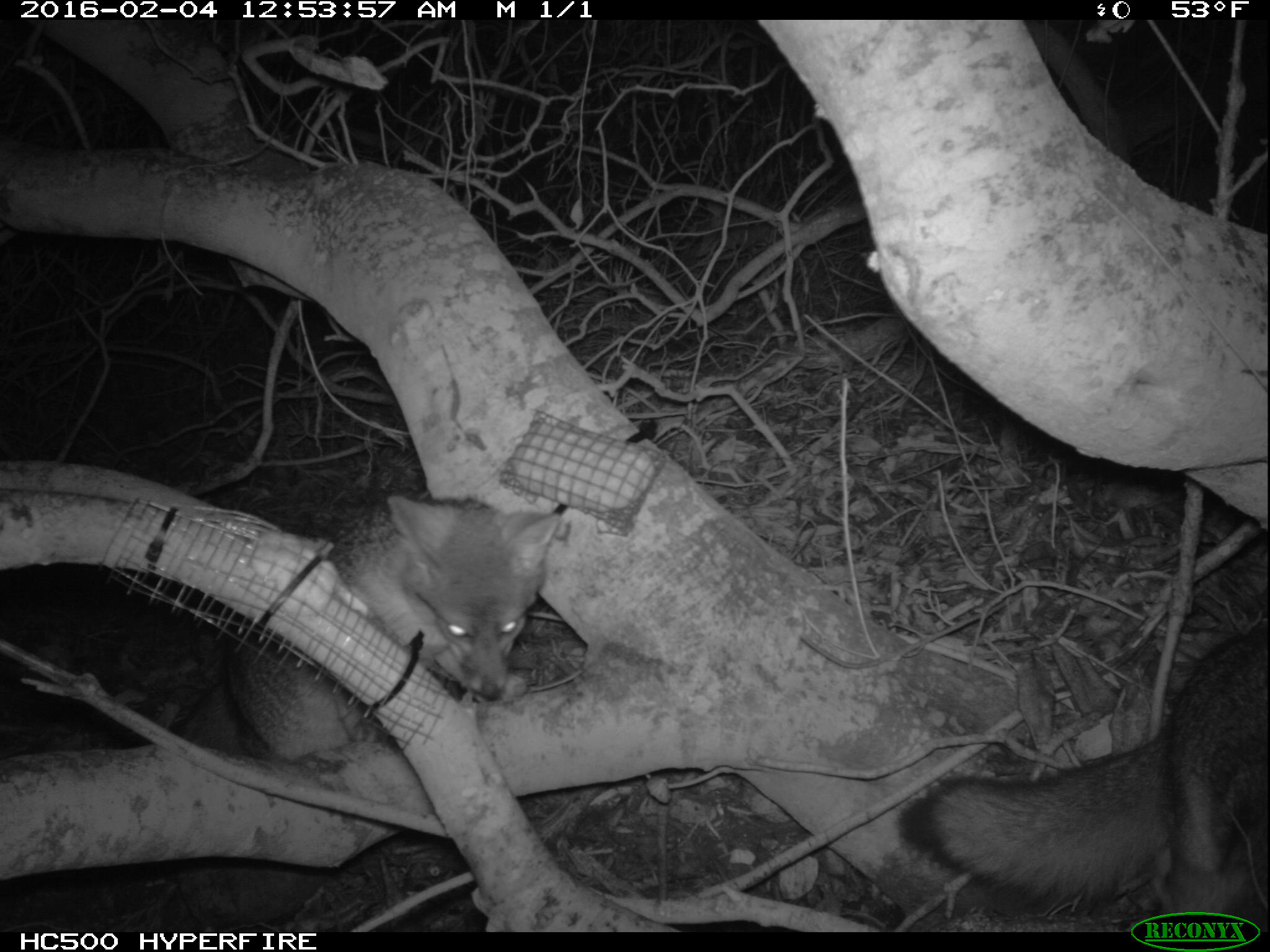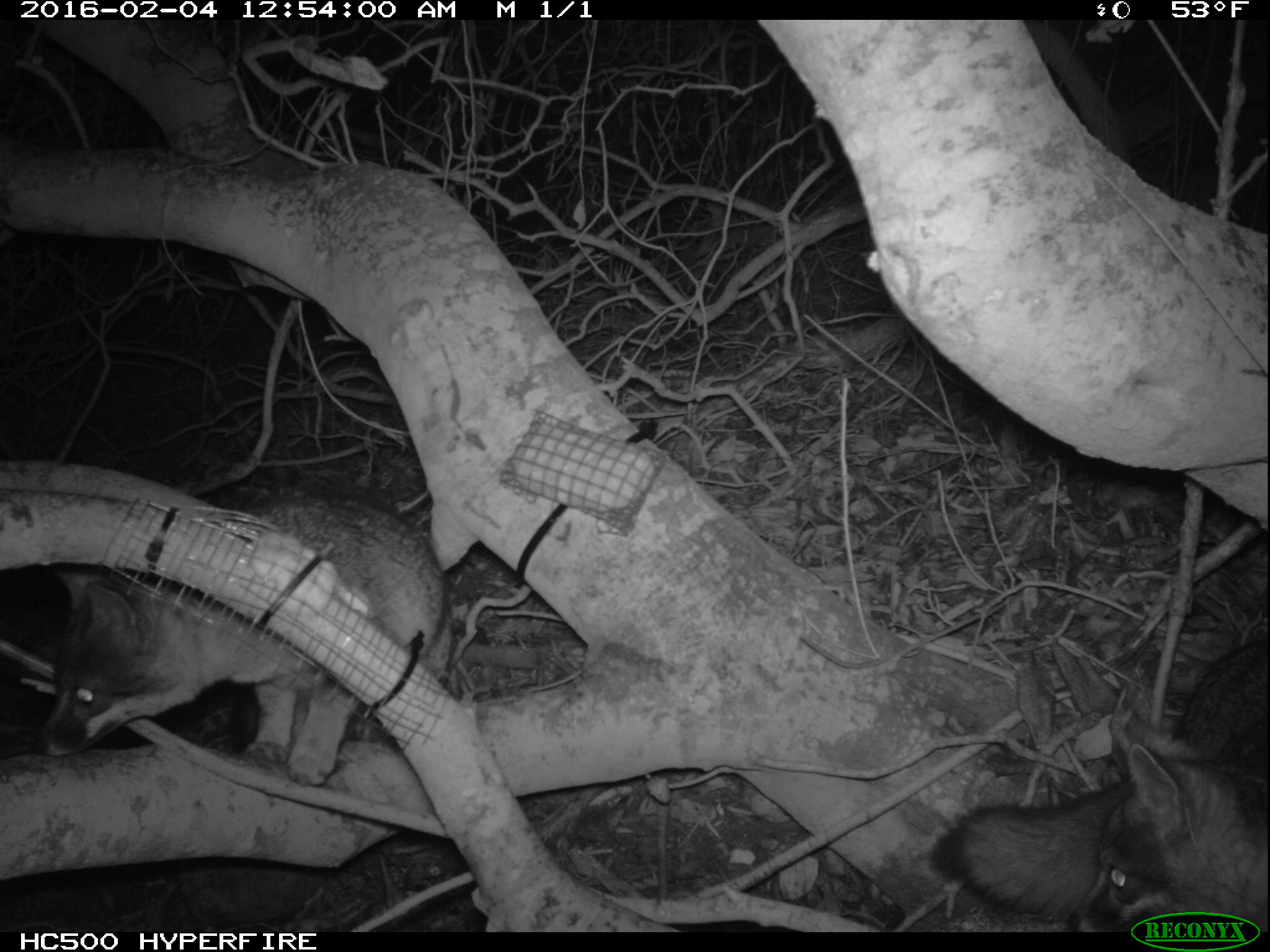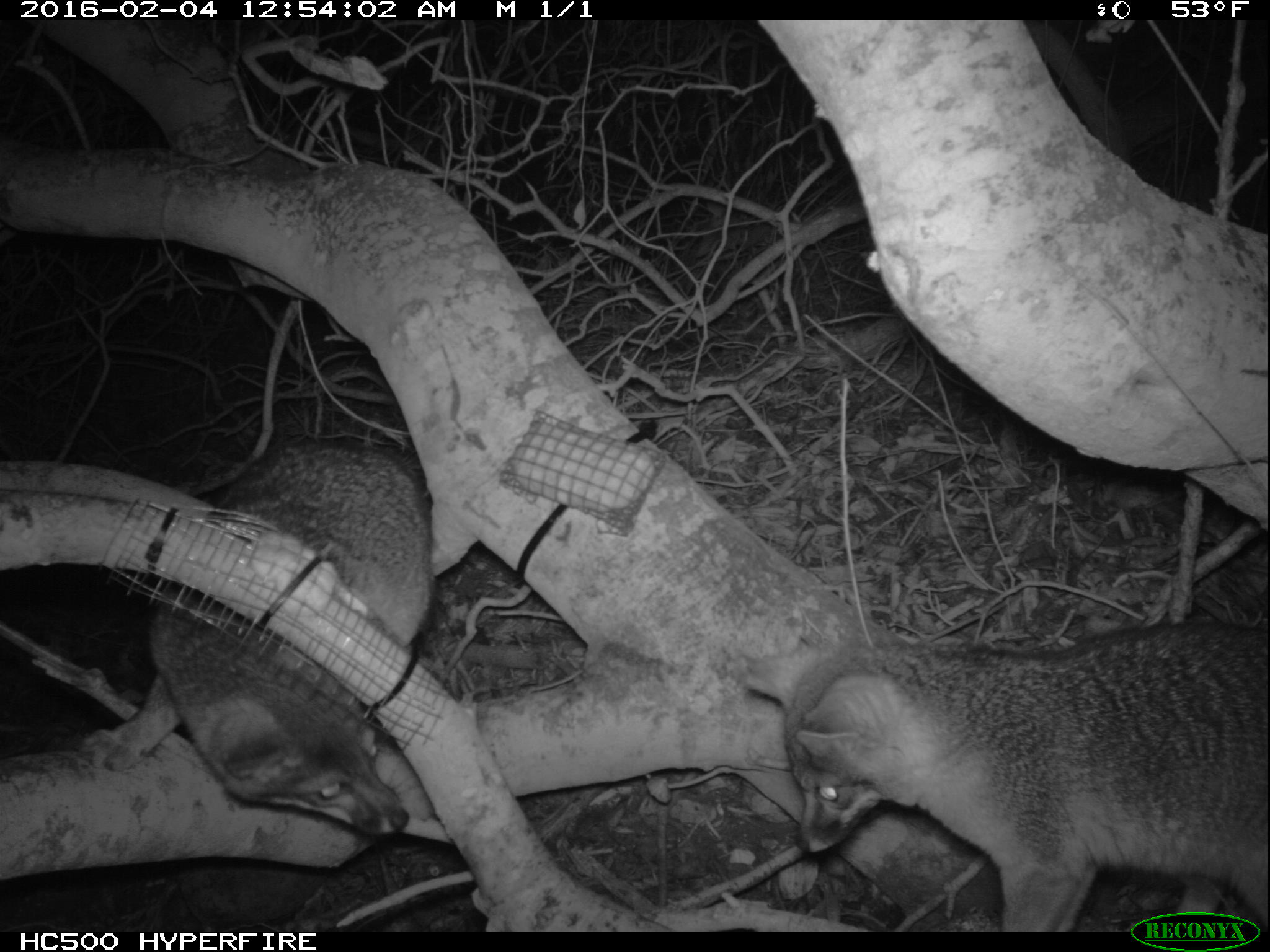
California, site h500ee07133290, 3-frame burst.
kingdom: Animalia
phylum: Chordata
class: Mammalia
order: Carnivora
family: Canidae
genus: Urocyon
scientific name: Urocyon littoralis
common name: island fox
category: fox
Fox (island fox) (Urocyon littoralis).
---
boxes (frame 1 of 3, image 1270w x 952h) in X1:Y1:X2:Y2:
fox: 110:492:564:775; 896:628:1269:928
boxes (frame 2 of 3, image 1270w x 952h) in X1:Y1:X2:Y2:
fox: 38:485:447:784; 929:635:1269:933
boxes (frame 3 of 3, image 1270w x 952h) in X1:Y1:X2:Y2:
fox: 744:621:1269:932; 77:438:433:832